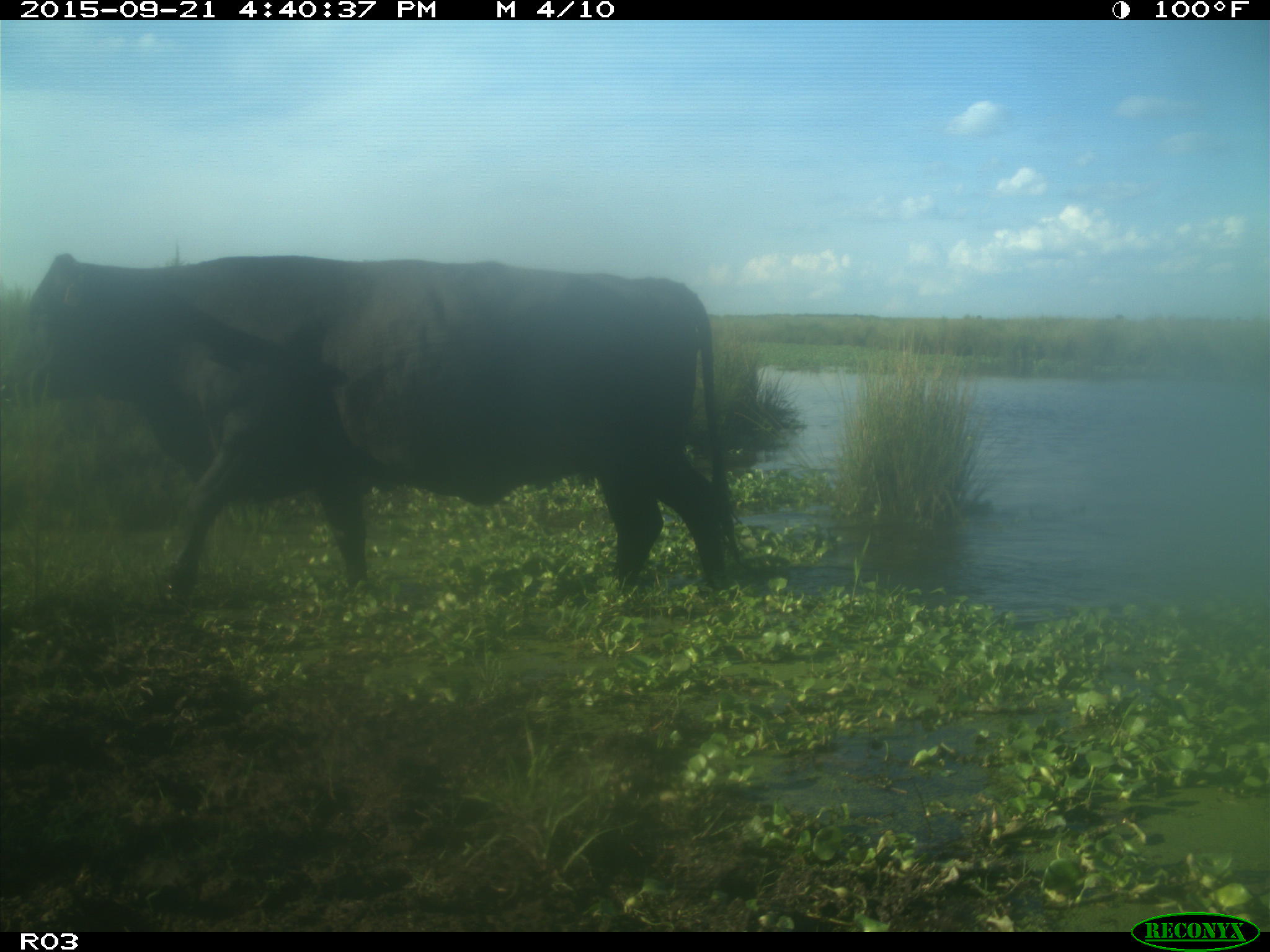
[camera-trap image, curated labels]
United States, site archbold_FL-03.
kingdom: Animalia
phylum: Chordata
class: Mammalia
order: Artiodactyla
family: Bovidae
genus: Bos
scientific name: Bos taurus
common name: domestic cow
Bos taurus (domestic cow).